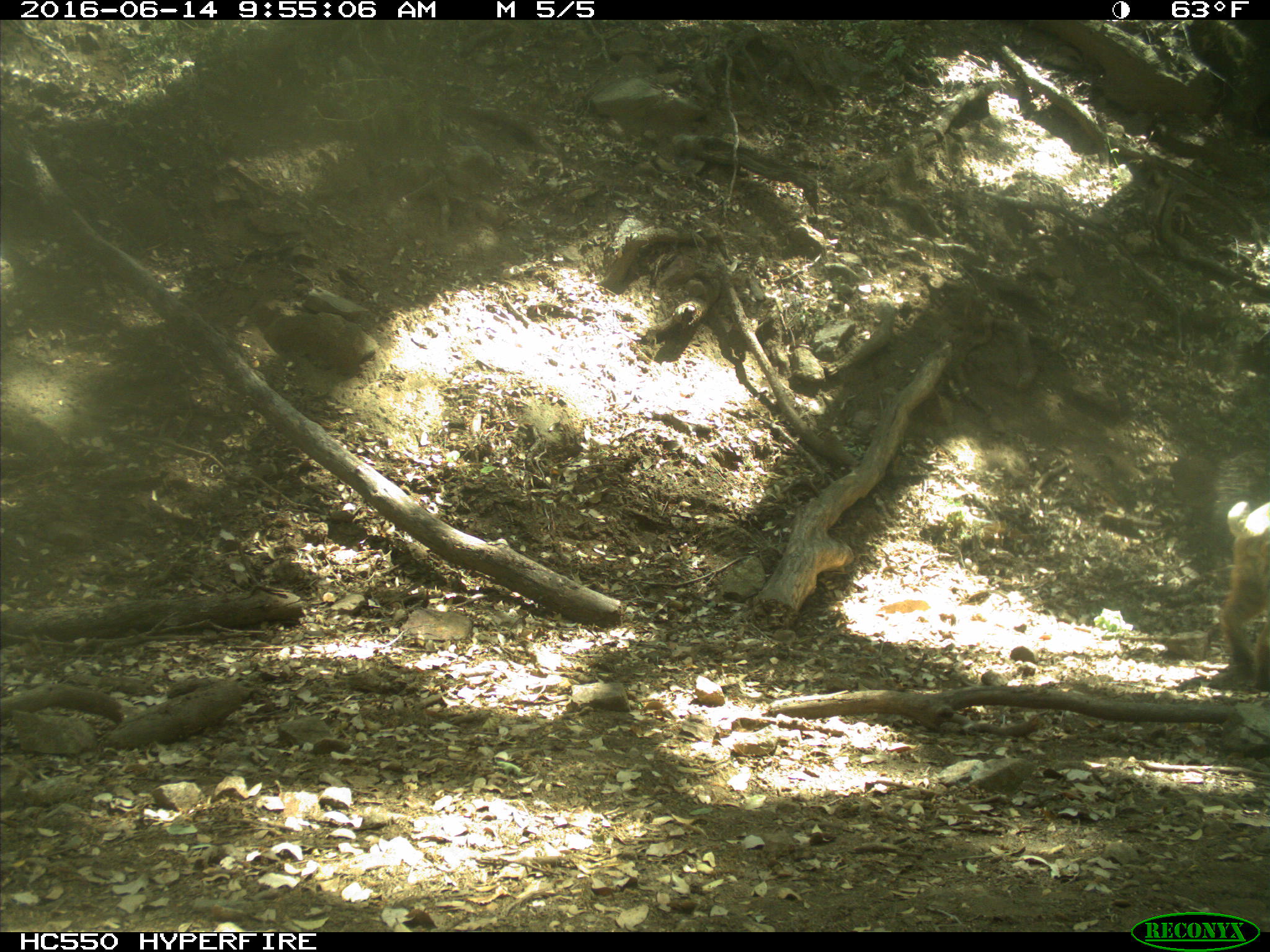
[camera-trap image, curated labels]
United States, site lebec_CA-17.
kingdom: Animalia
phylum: Chordata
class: Mammalia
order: Carnivora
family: Felidae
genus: Lynx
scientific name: Lynx rufus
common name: bobcat